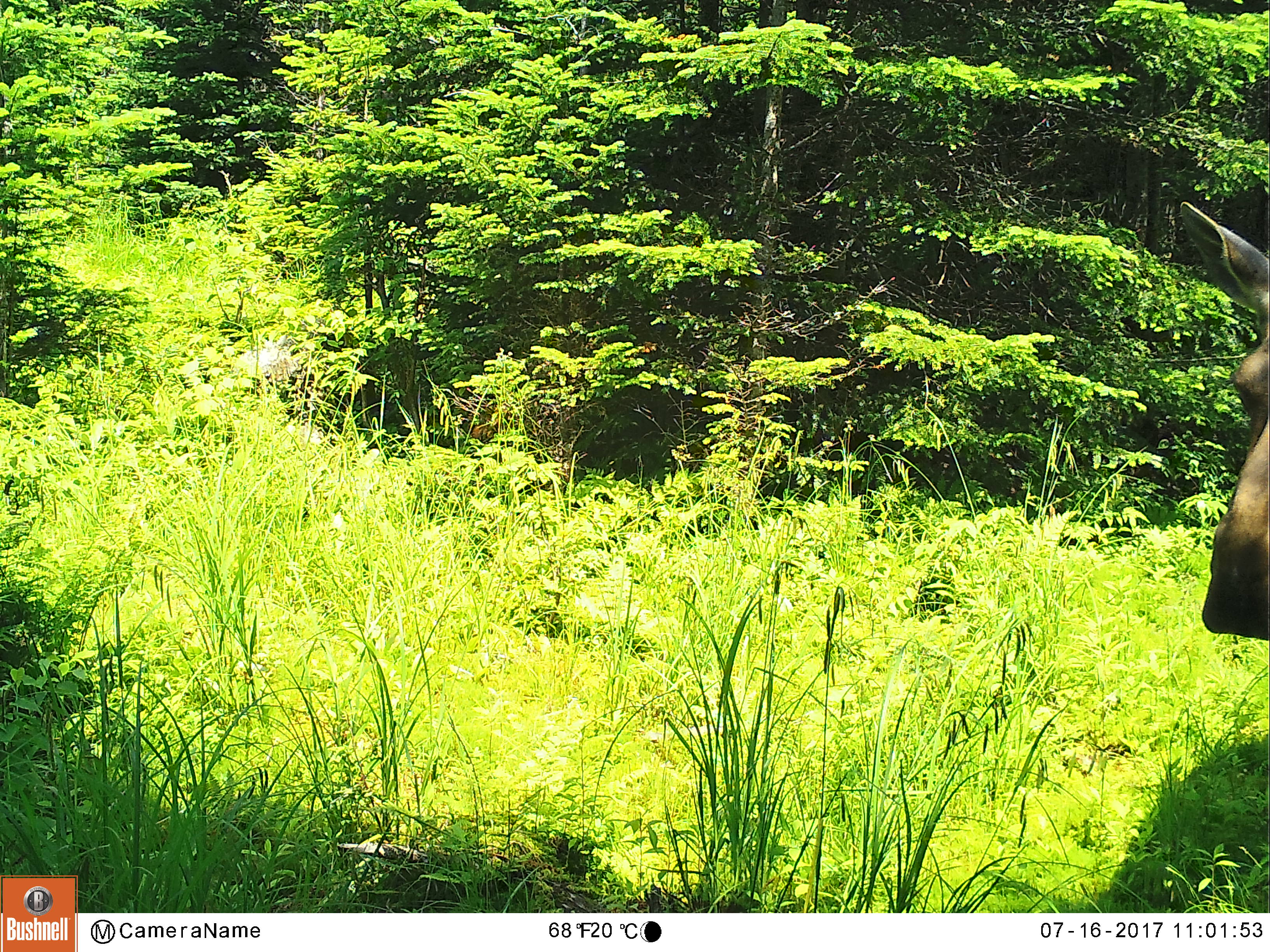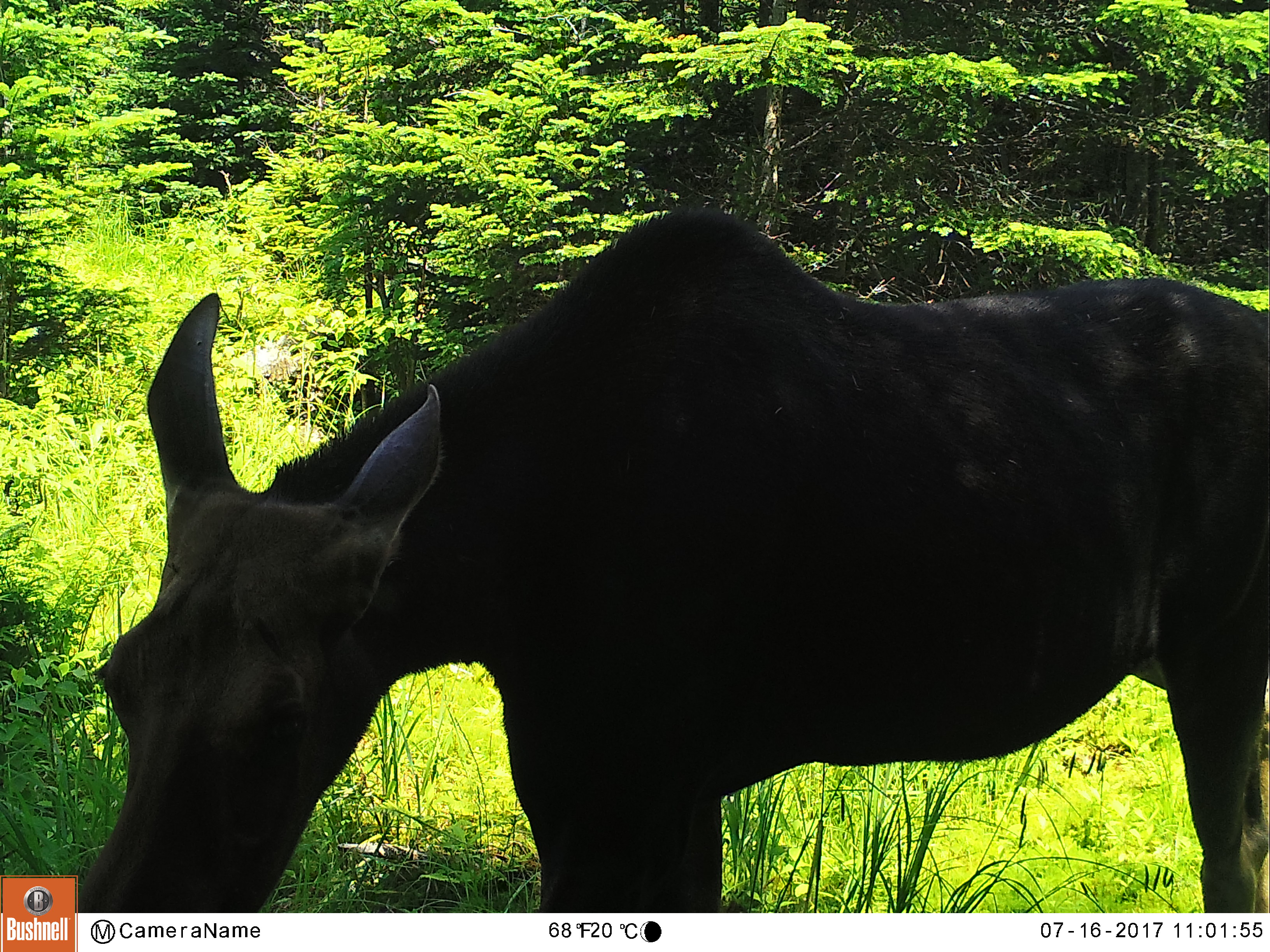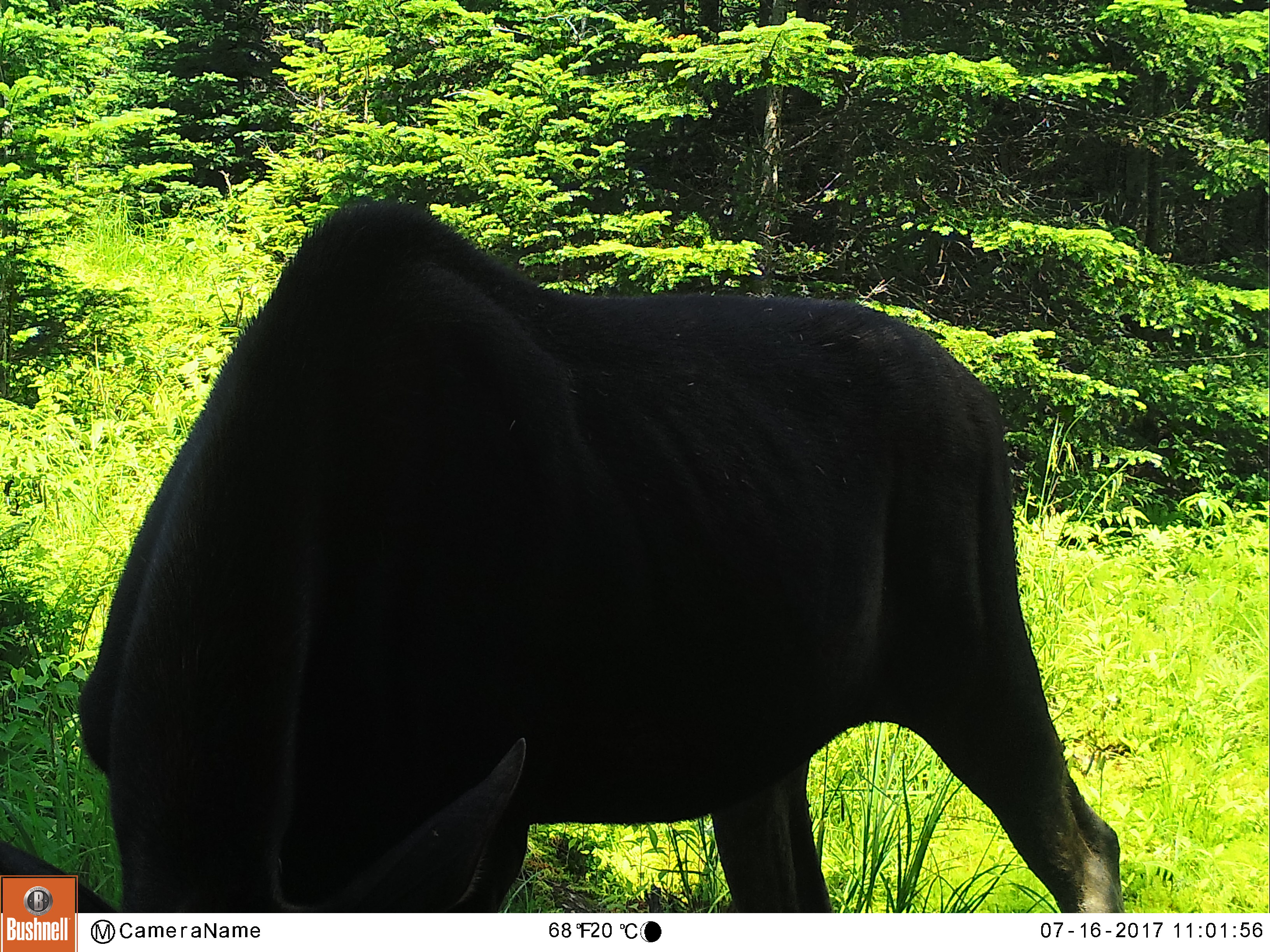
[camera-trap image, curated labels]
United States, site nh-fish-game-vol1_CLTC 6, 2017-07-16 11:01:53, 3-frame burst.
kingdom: Animalia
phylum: Chordata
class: Mammalia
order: Artiodactyla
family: Cervidae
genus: Alces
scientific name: Alces alces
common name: moose